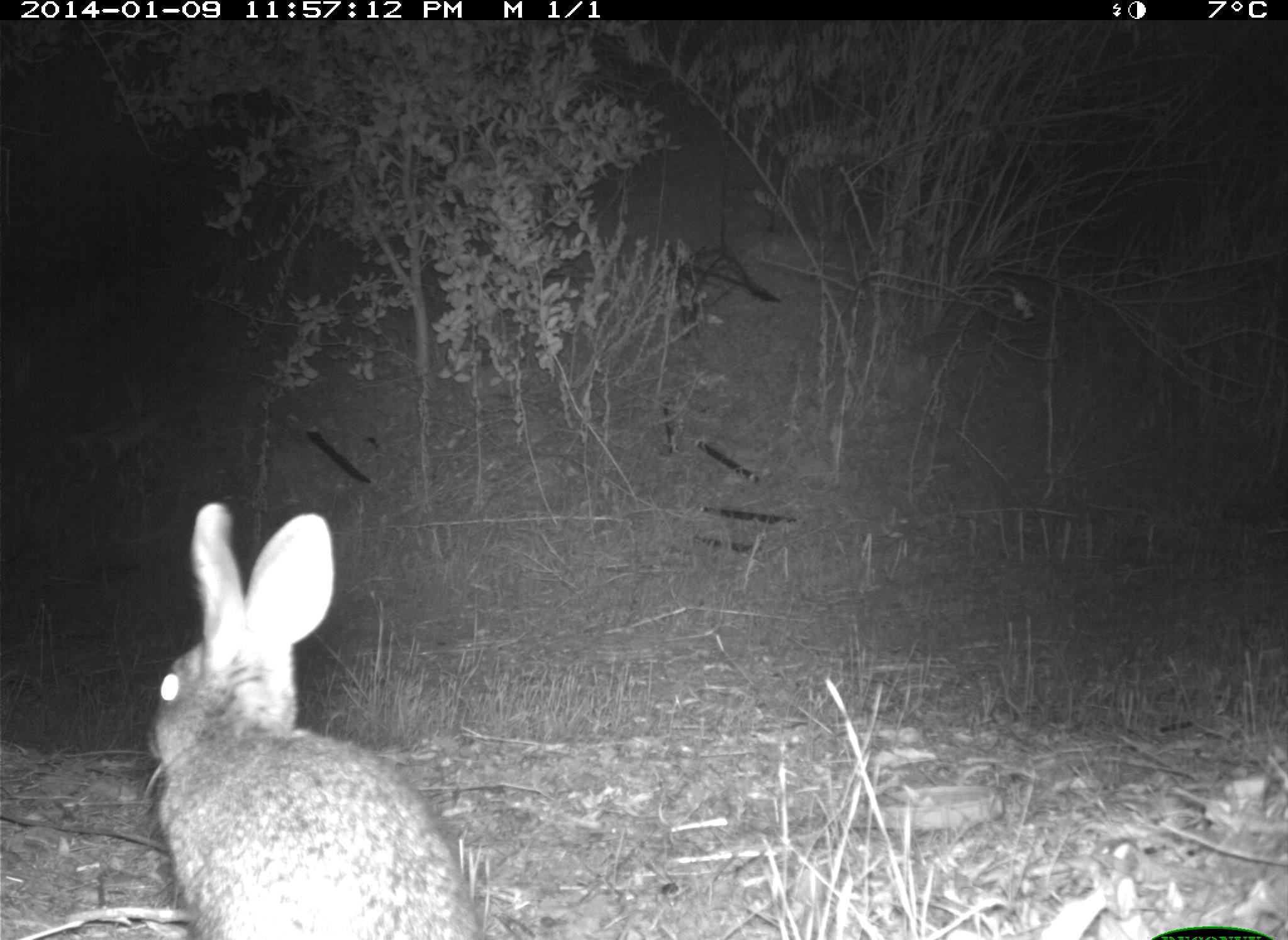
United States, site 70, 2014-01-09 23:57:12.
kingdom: Animalia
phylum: Chordata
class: Mammalia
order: Lagomorpha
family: Leporidae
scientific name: Leporidae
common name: rabbits and hares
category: rabbit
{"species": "rabbit (rabbits and hares) (Leporidae)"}